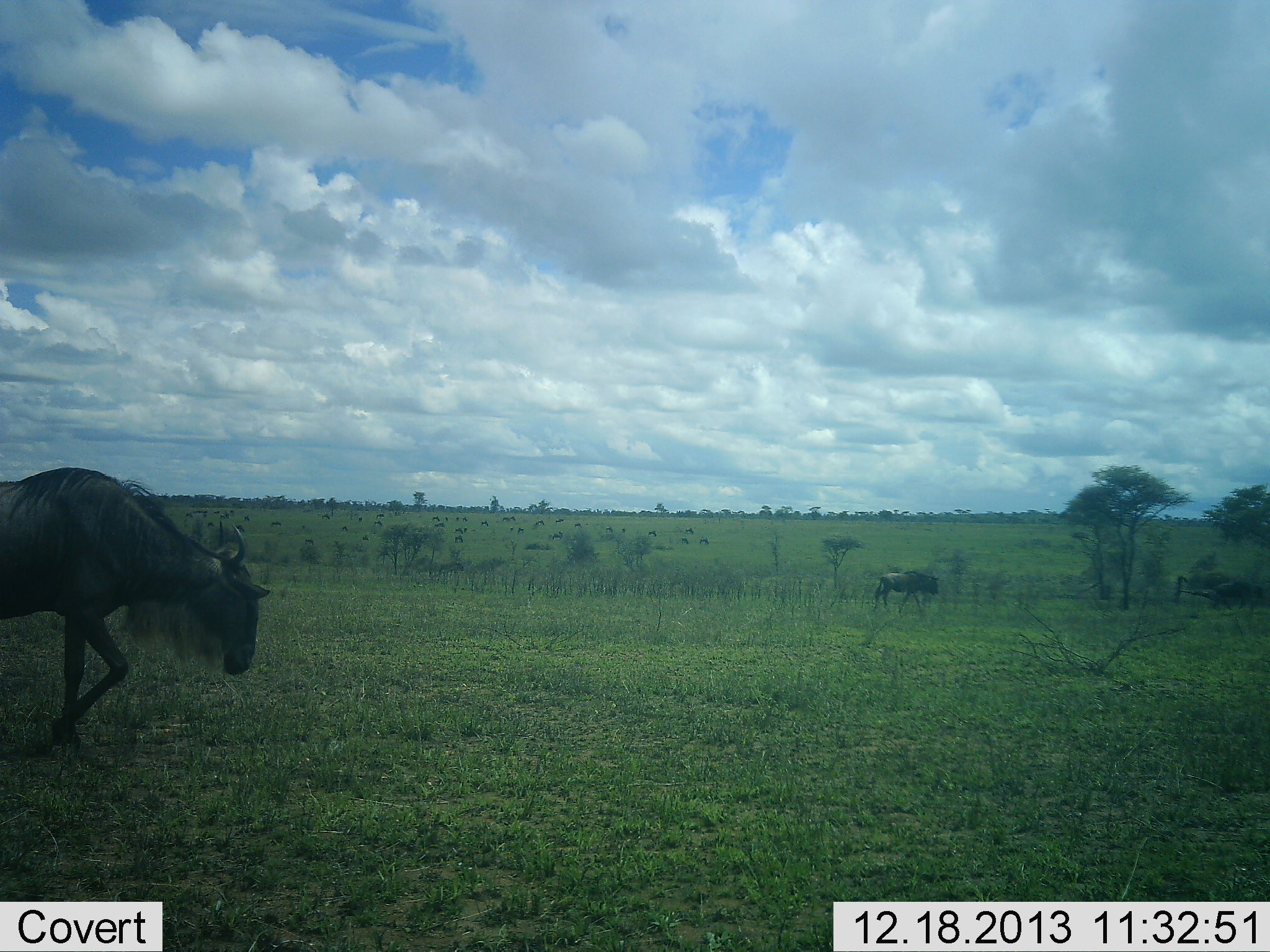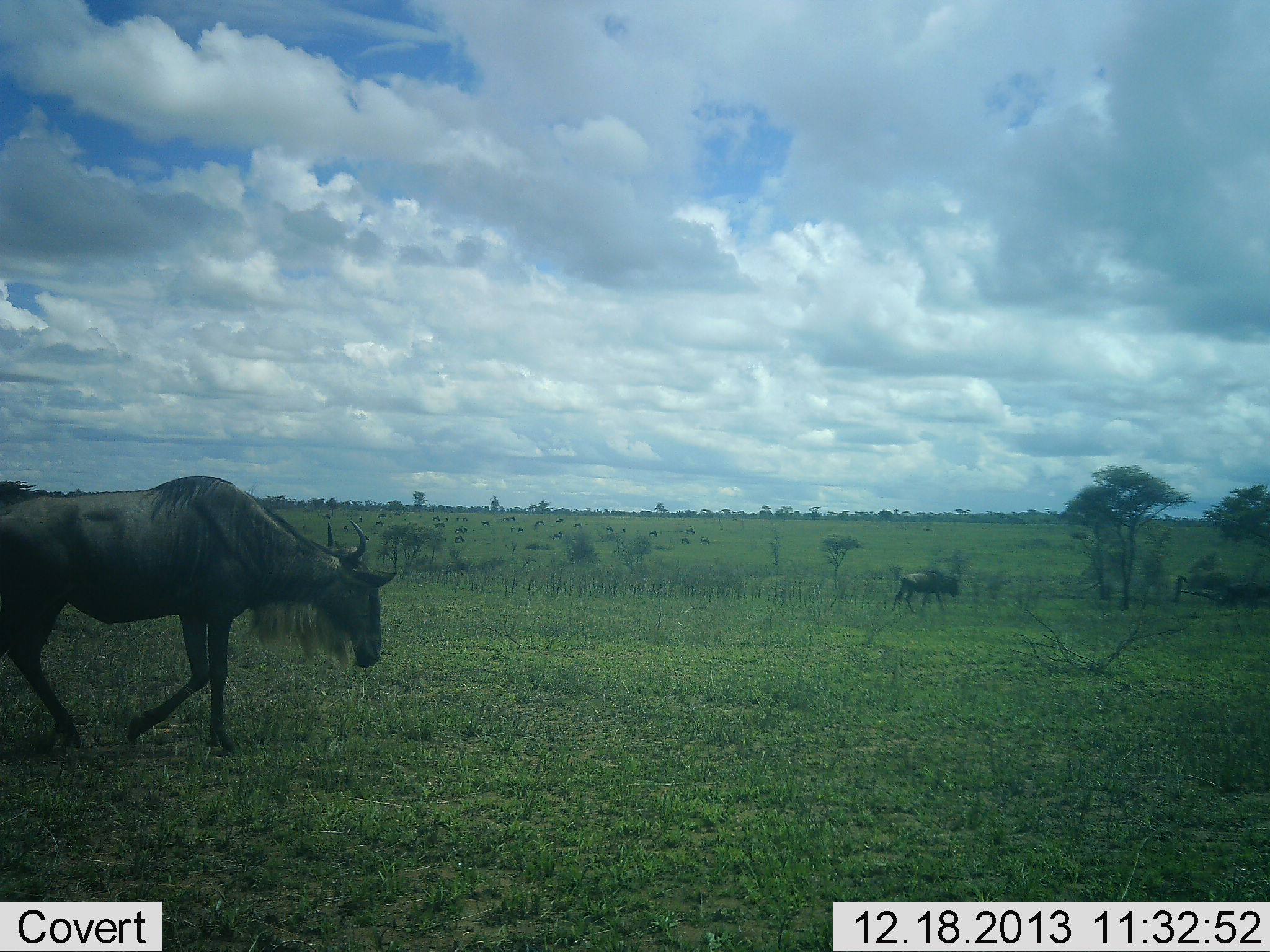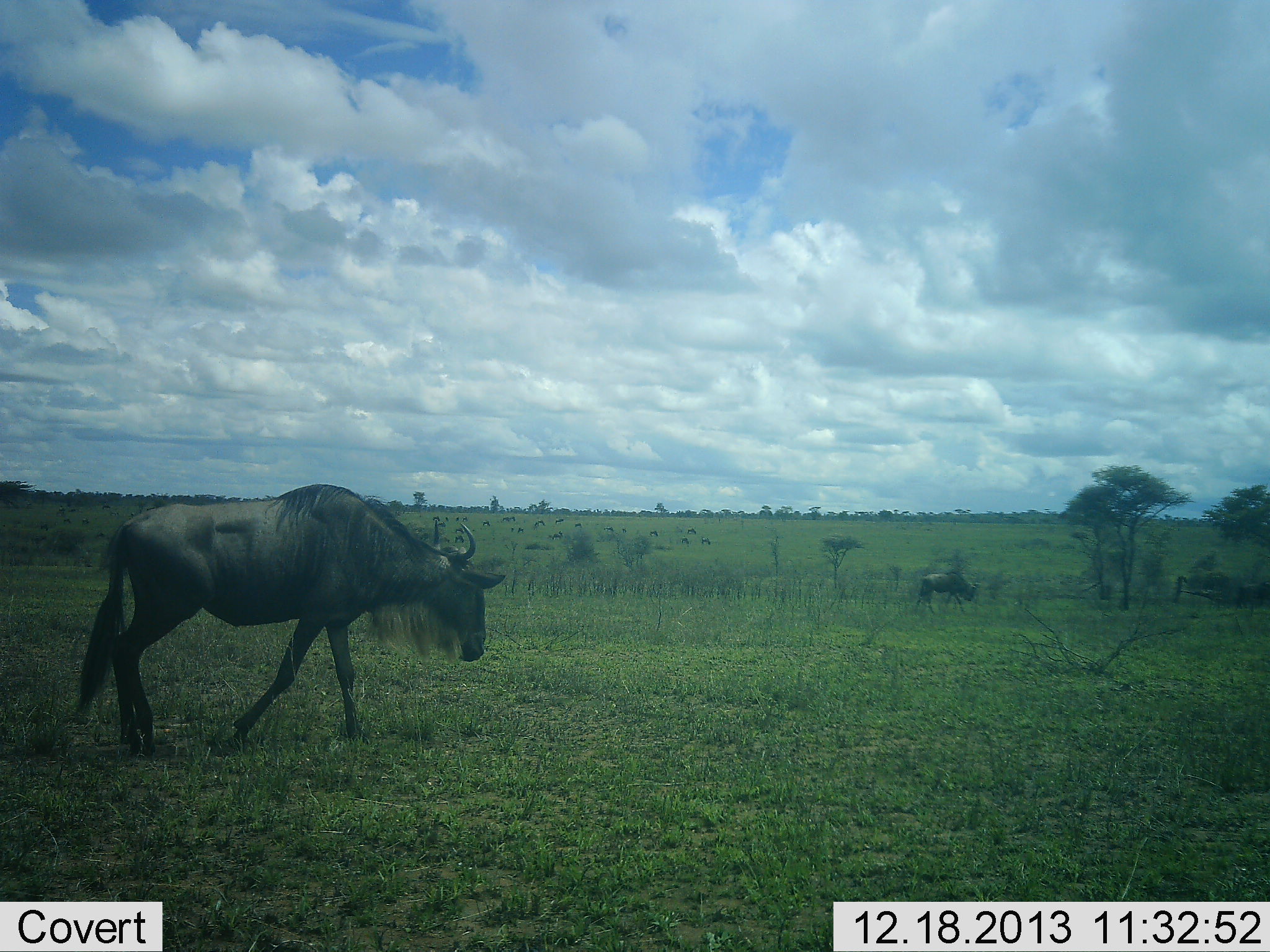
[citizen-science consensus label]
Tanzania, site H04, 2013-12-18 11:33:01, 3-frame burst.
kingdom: Animalia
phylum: Chordata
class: Mammalia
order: Artiodactyla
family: Bovidae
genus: Connochaetes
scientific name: Connochaetes taurinus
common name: blue wildebeest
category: wildebeest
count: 11-50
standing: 20%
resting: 0%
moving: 90%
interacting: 0%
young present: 0%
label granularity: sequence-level